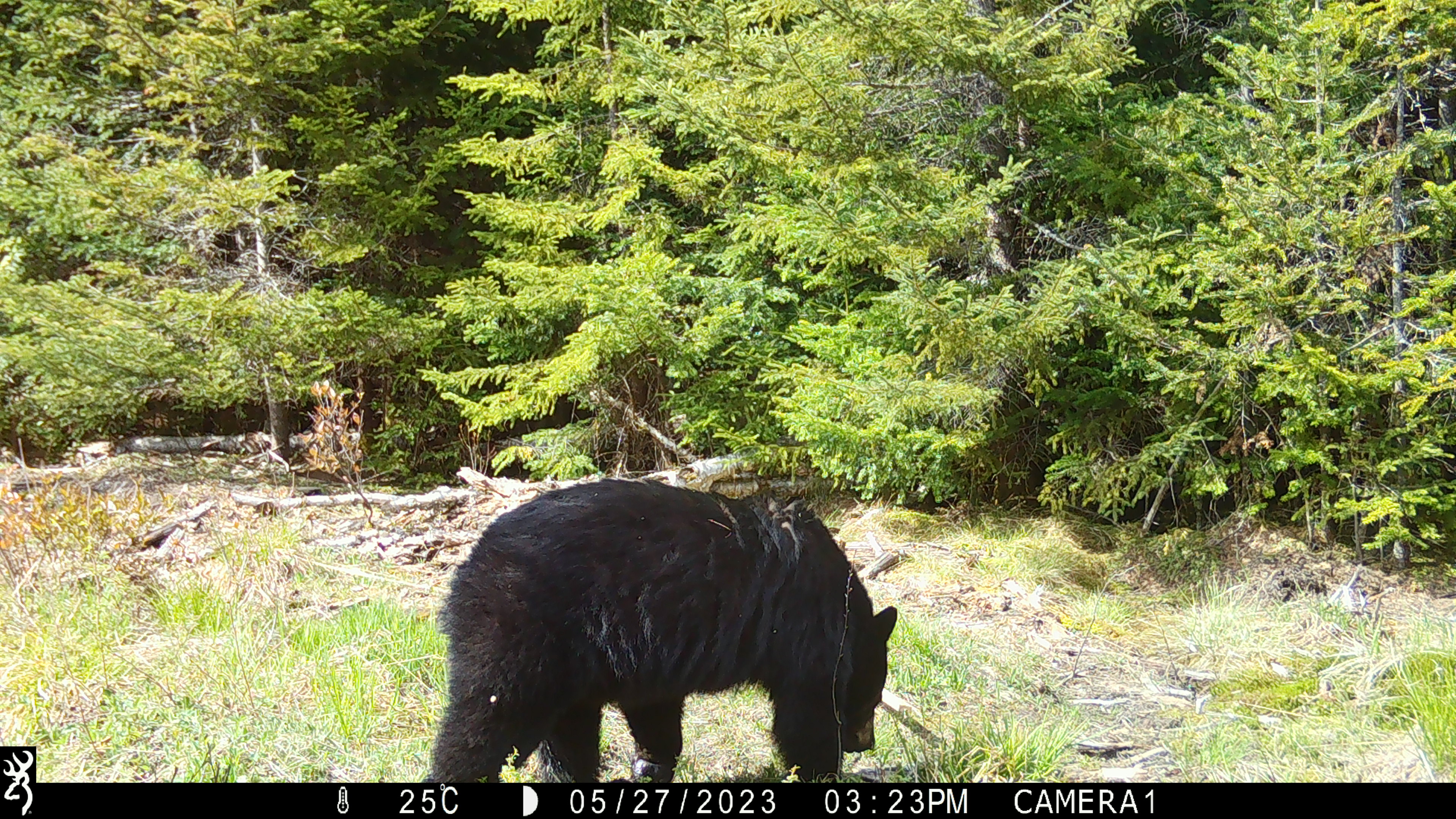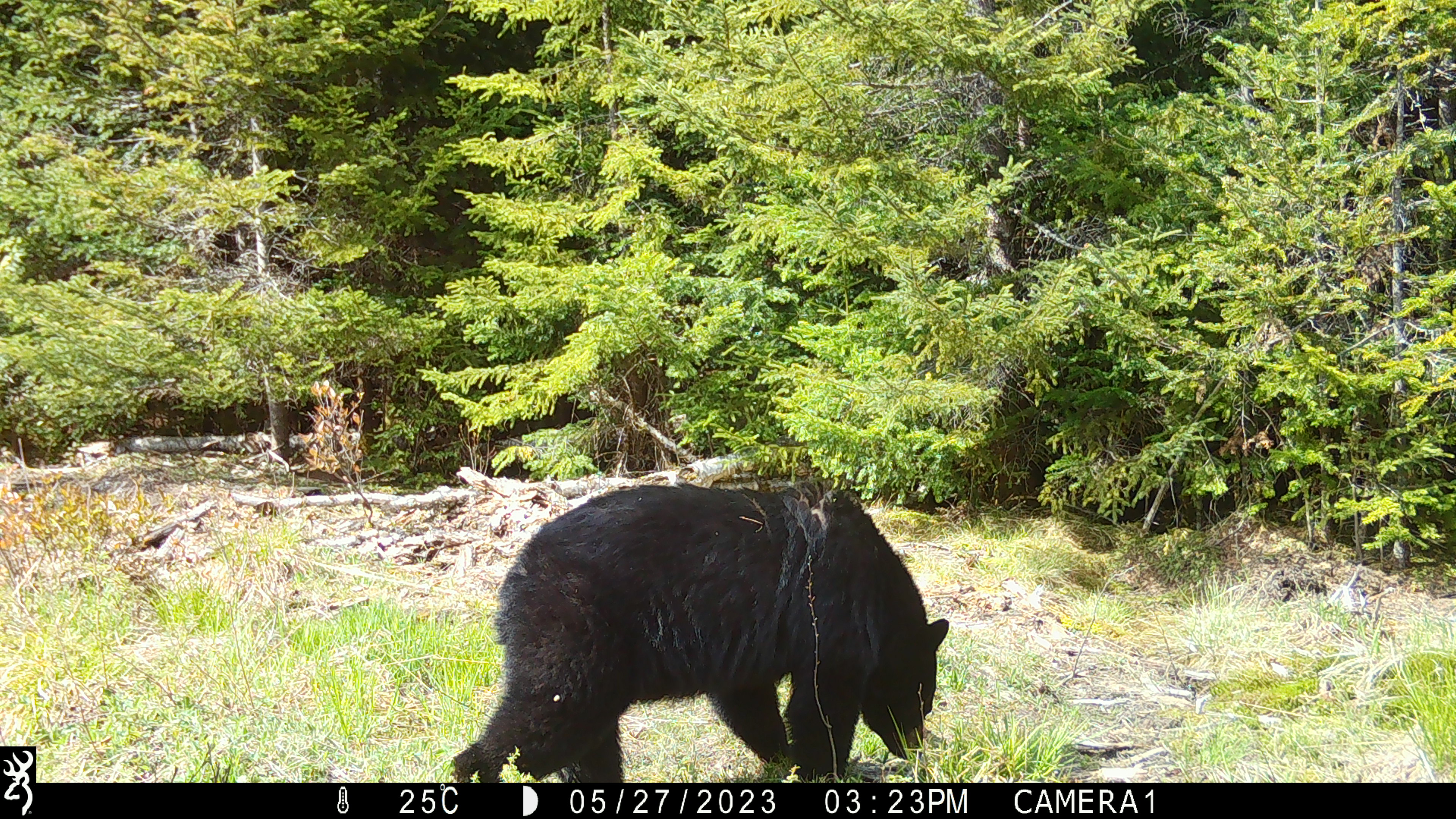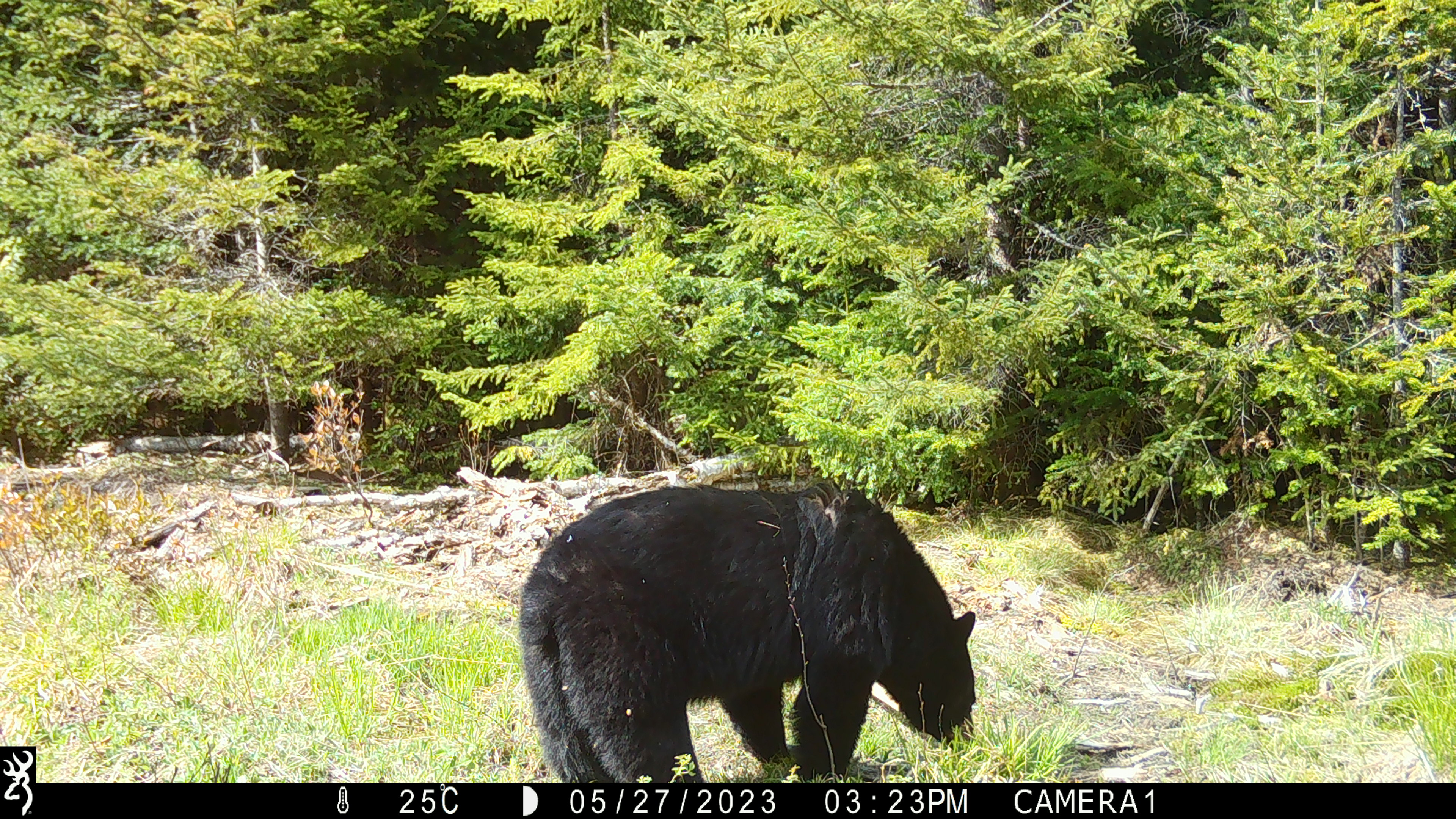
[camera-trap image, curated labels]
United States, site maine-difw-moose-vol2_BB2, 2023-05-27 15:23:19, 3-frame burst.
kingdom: Animalia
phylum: Chordata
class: Mammalia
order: Carnivora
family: Ursidae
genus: Ursus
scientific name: Ursus americanus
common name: black bear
Black bear (Ursus americanus).